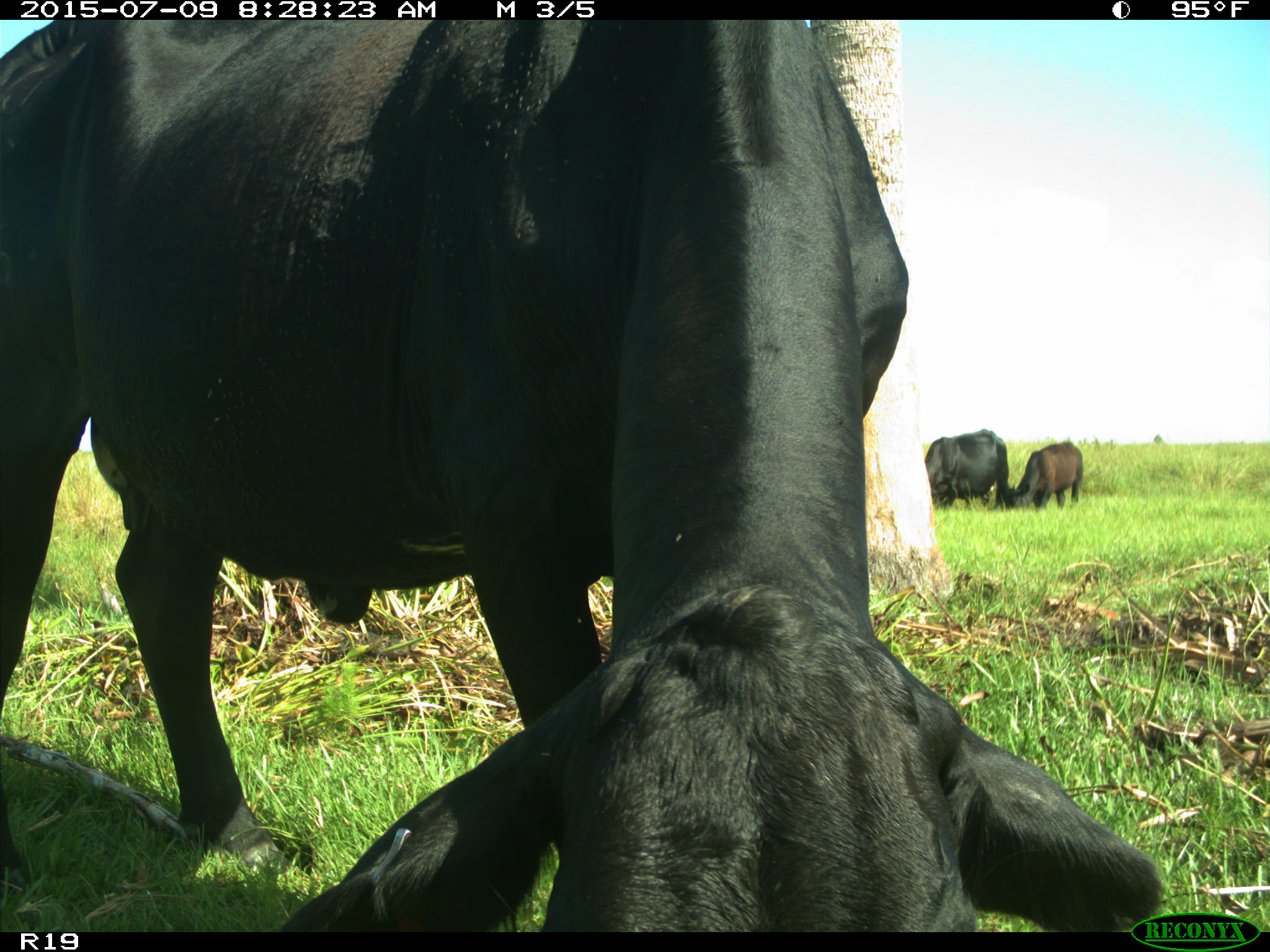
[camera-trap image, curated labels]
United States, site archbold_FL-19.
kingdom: Animalia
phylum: Chordata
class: Mammalia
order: Artiodactyla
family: Bovidae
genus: Bos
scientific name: Bos taurus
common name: domestic cow